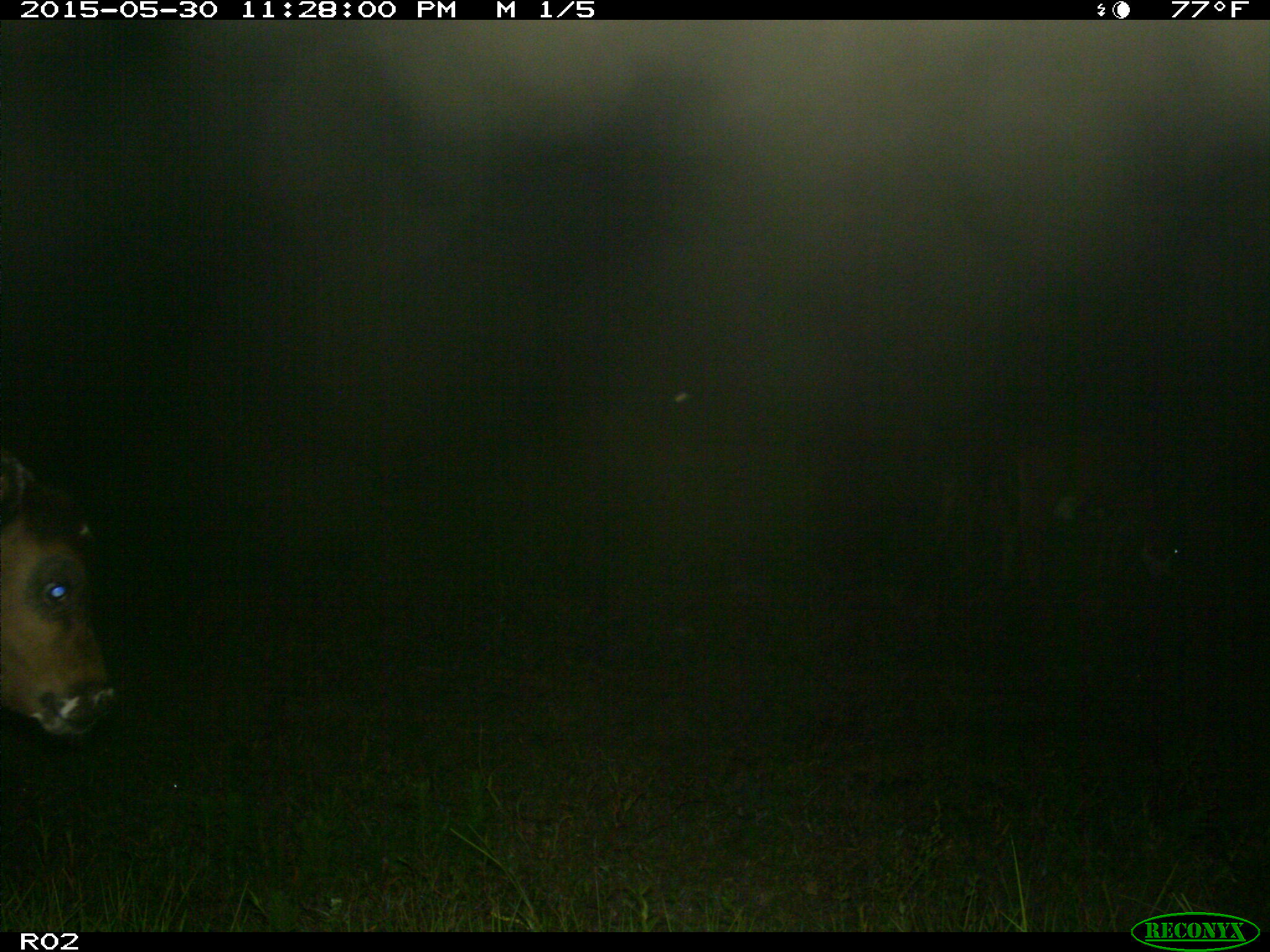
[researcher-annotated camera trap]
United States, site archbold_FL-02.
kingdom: Animalia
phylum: Chordata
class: Mammalia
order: Artiodactyla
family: Bovidae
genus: Bos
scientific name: Bos taurus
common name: domestic cow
Bos taurus (domestic cow).